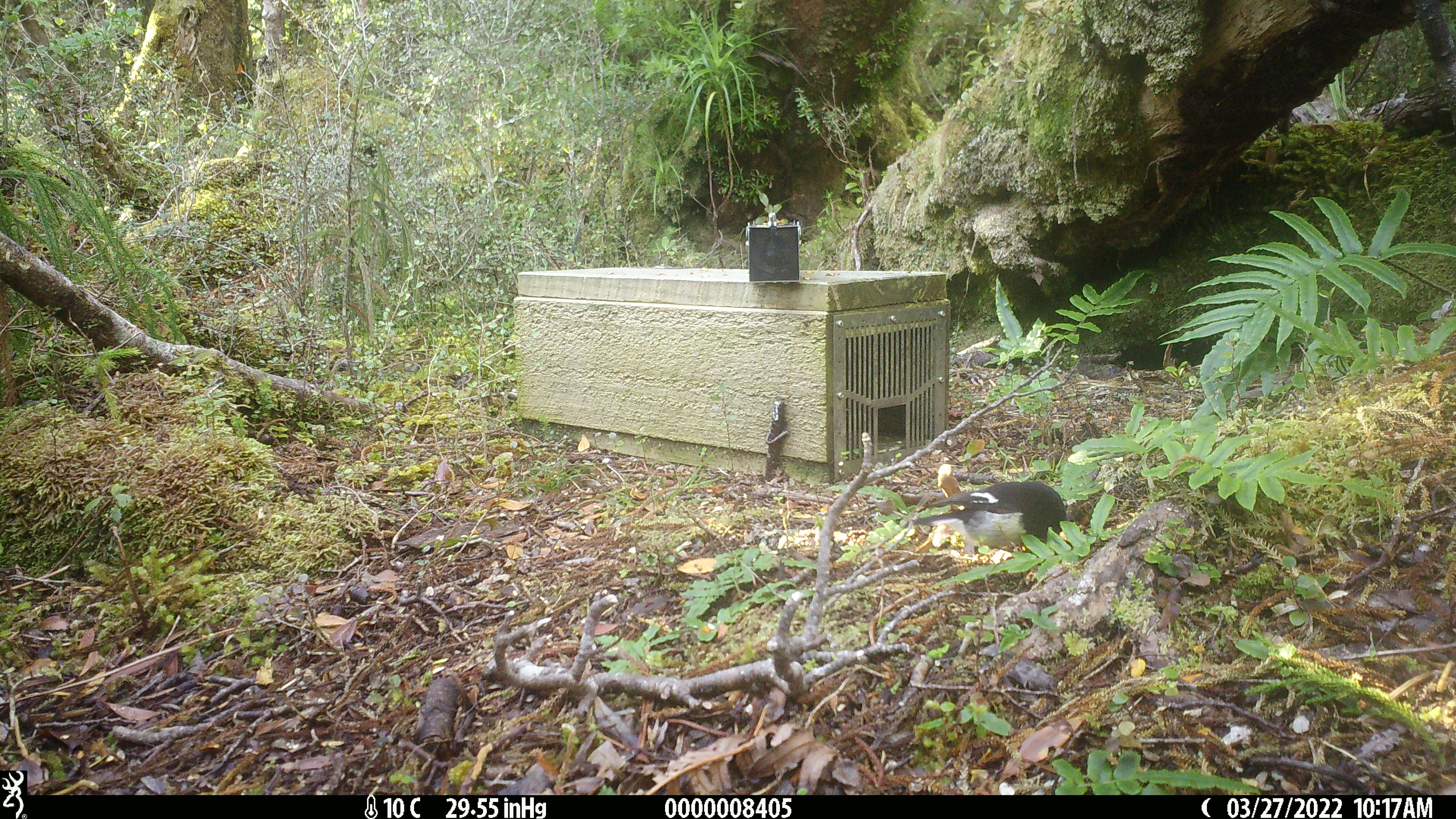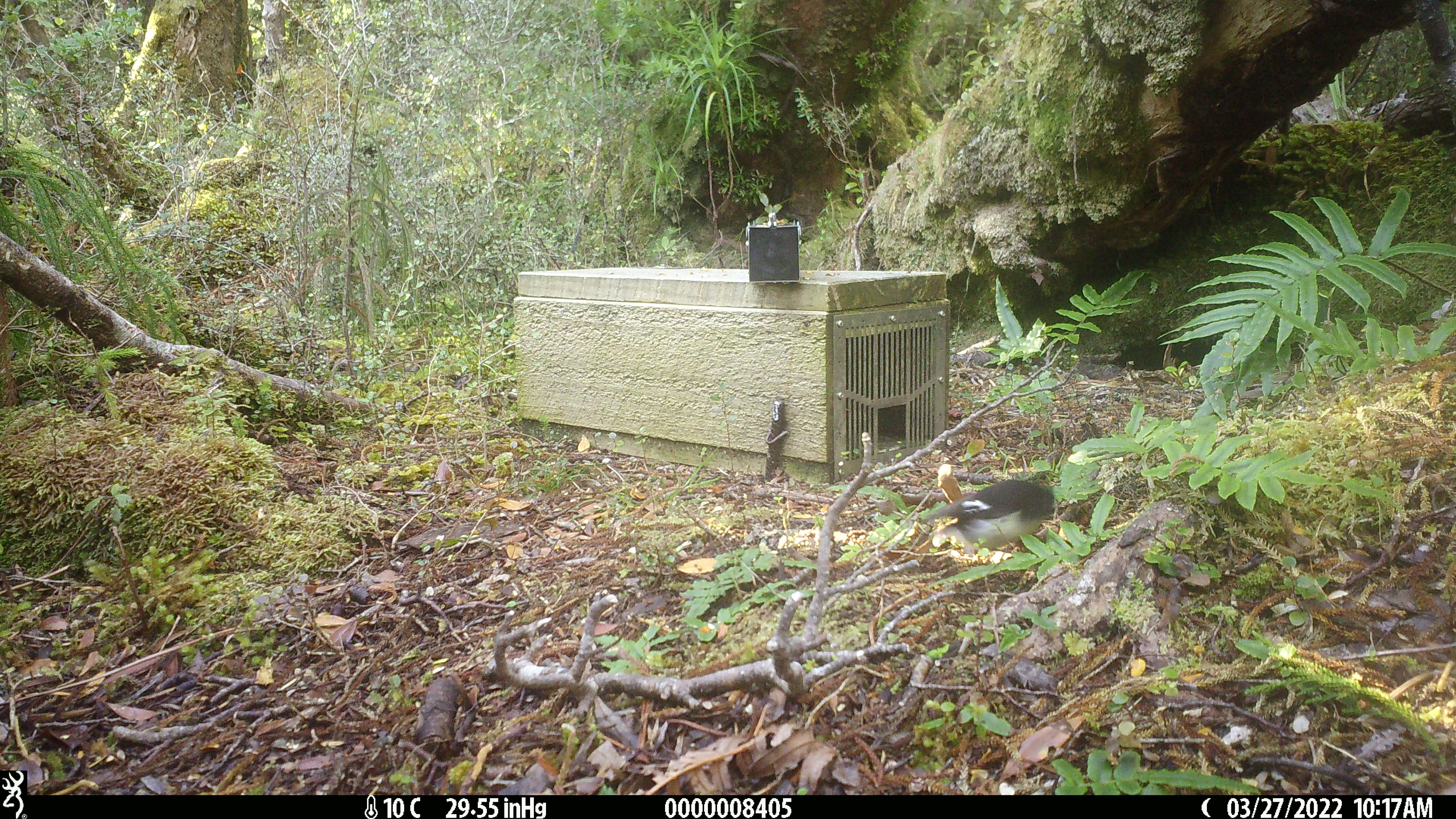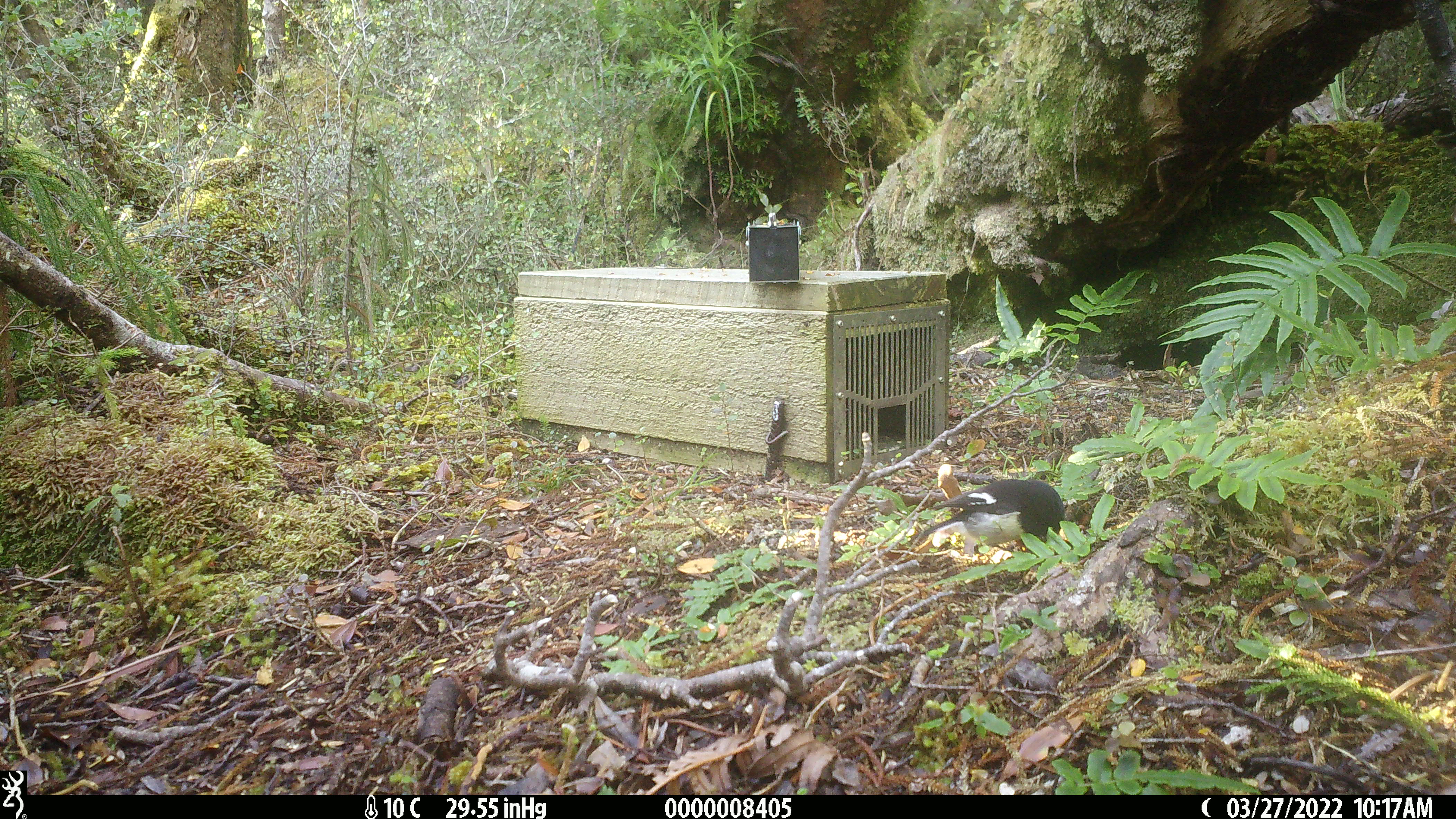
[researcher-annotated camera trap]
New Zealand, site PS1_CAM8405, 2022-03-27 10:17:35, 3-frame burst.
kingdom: Animalia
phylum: Chordata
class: Aves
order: Passeriformes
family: Petroicidae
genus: Petroica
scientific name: Petroica macrocephala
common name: tomtit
Tomtit (Petroica macrocephala).